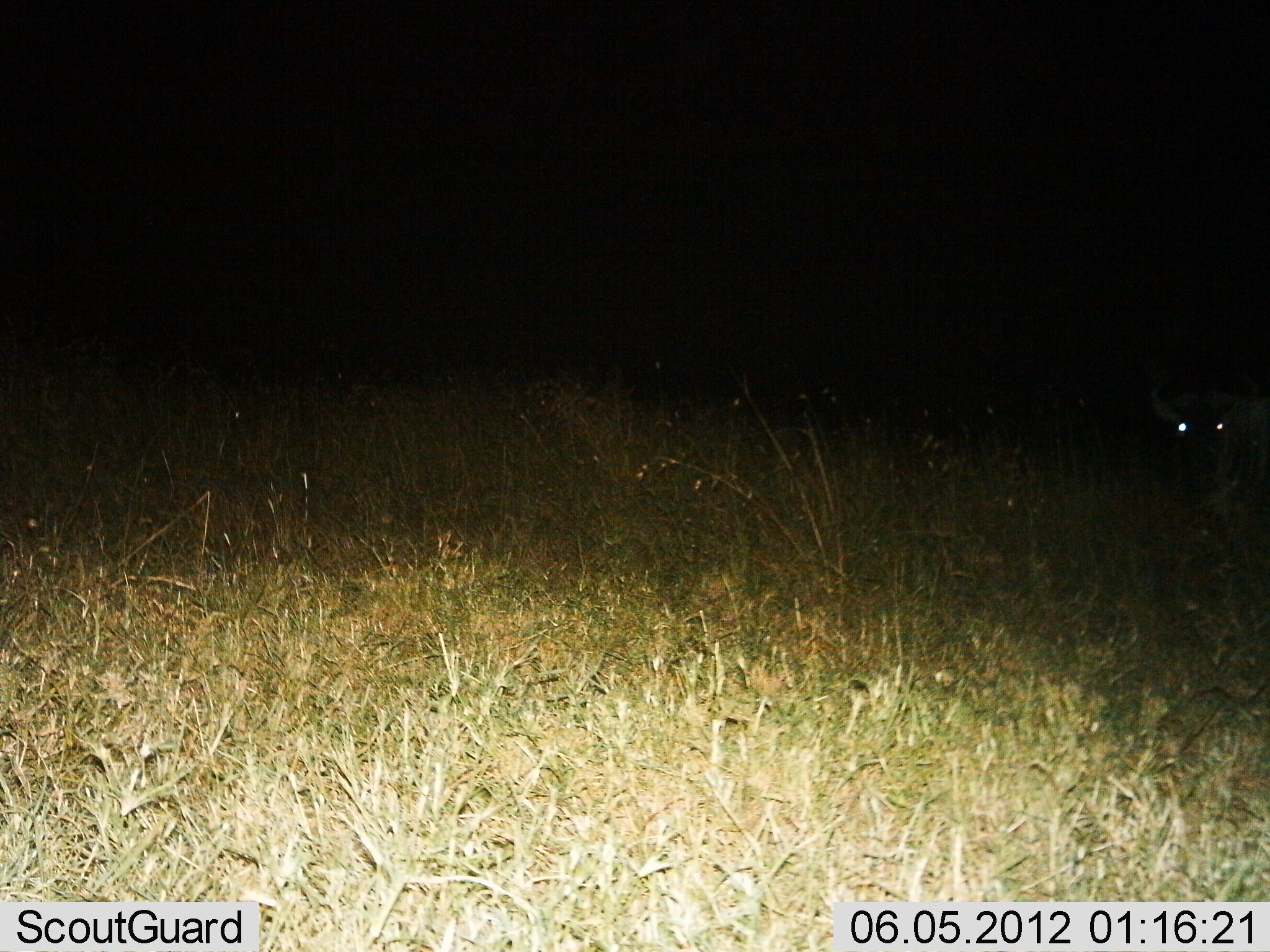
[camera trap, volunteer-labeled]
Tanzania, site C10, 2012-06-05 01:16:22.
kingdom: Animalia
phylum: Chordata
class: Mammalia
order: Artiodactyla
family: Bovidae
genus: Connochaetes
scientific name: Connochaetes taurinus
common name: blue wildebeest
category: wildebeest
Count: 1.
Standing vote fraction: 70%.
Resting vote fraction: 10%.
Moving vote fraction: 20%.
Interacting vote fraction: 0%.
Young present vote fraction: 0%.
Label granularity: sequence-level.